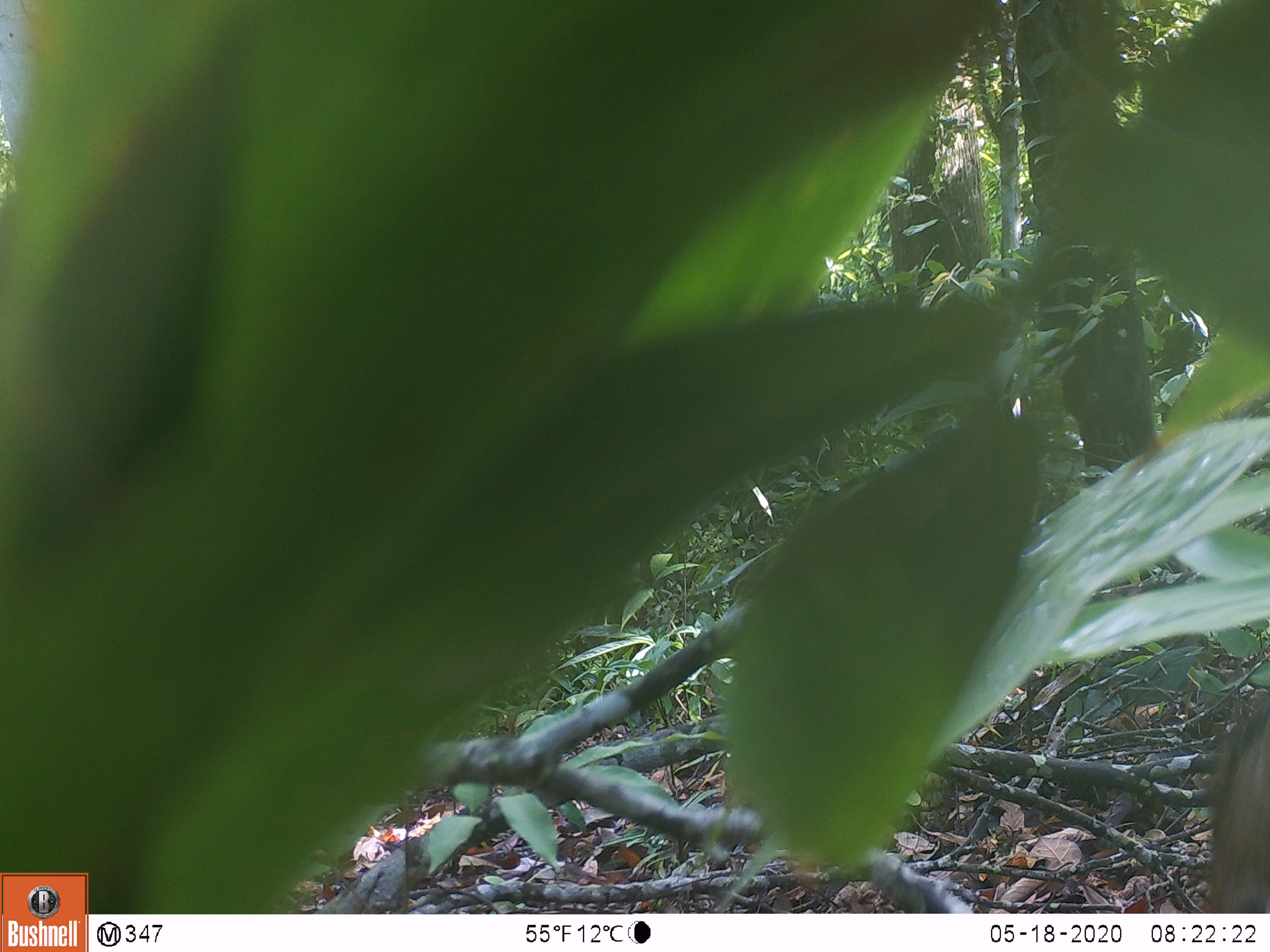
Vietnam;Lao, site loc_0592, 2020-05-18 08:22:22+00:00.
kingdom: Animalia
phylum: Chordata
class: Mammalia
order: Artiodactyla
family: Suidae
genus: Sus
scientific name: Sus scrofa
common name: eurasian wild pig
Eurasian wild pig (Sus scrofa). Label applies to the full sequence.